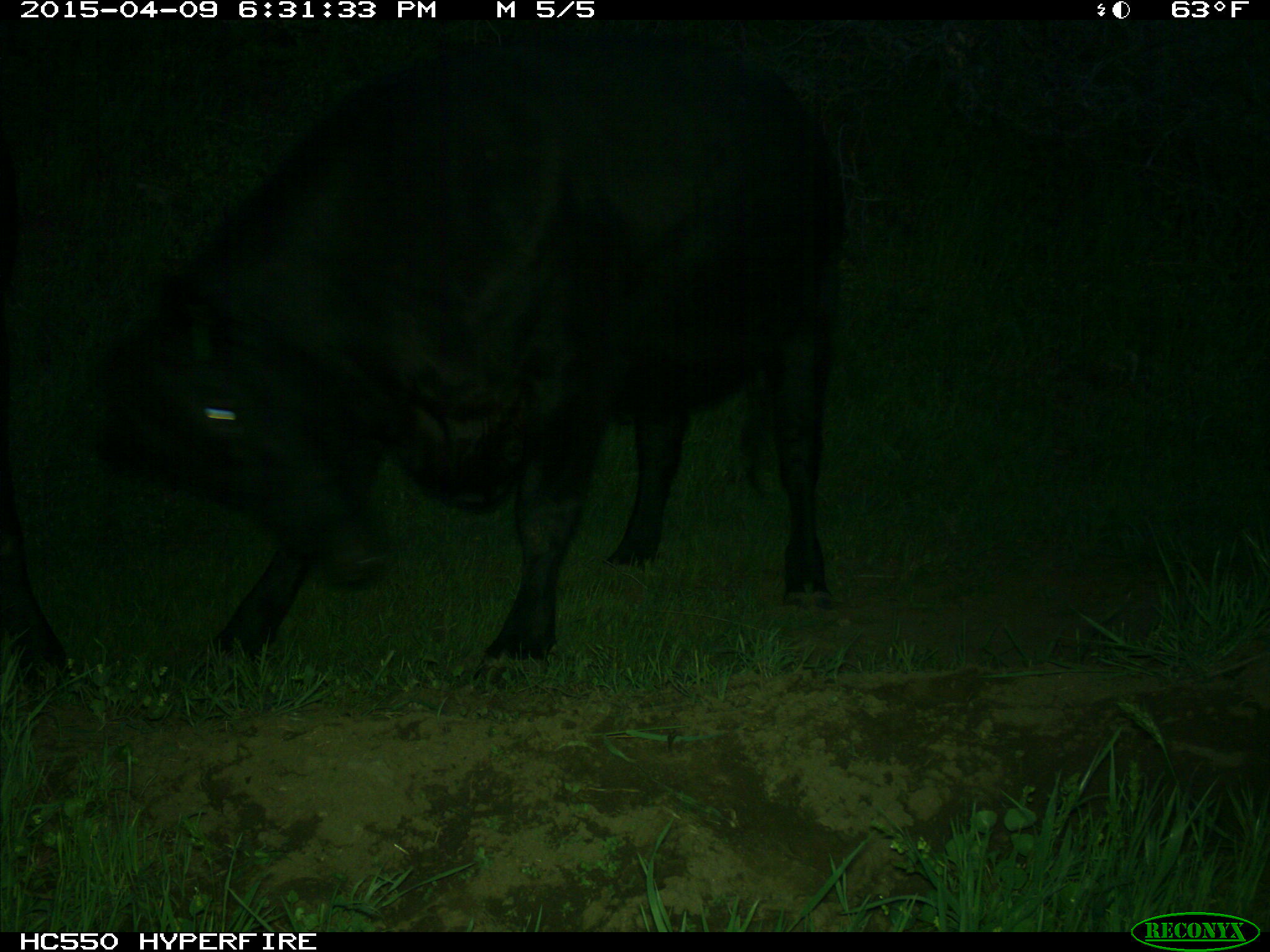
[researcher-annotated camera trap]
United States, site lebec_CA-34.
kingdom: Animalia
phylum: Chordata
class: Mammalia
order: Artiodactyla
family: Bovidae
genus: Bos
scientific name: Bos taurus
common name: domestic cow